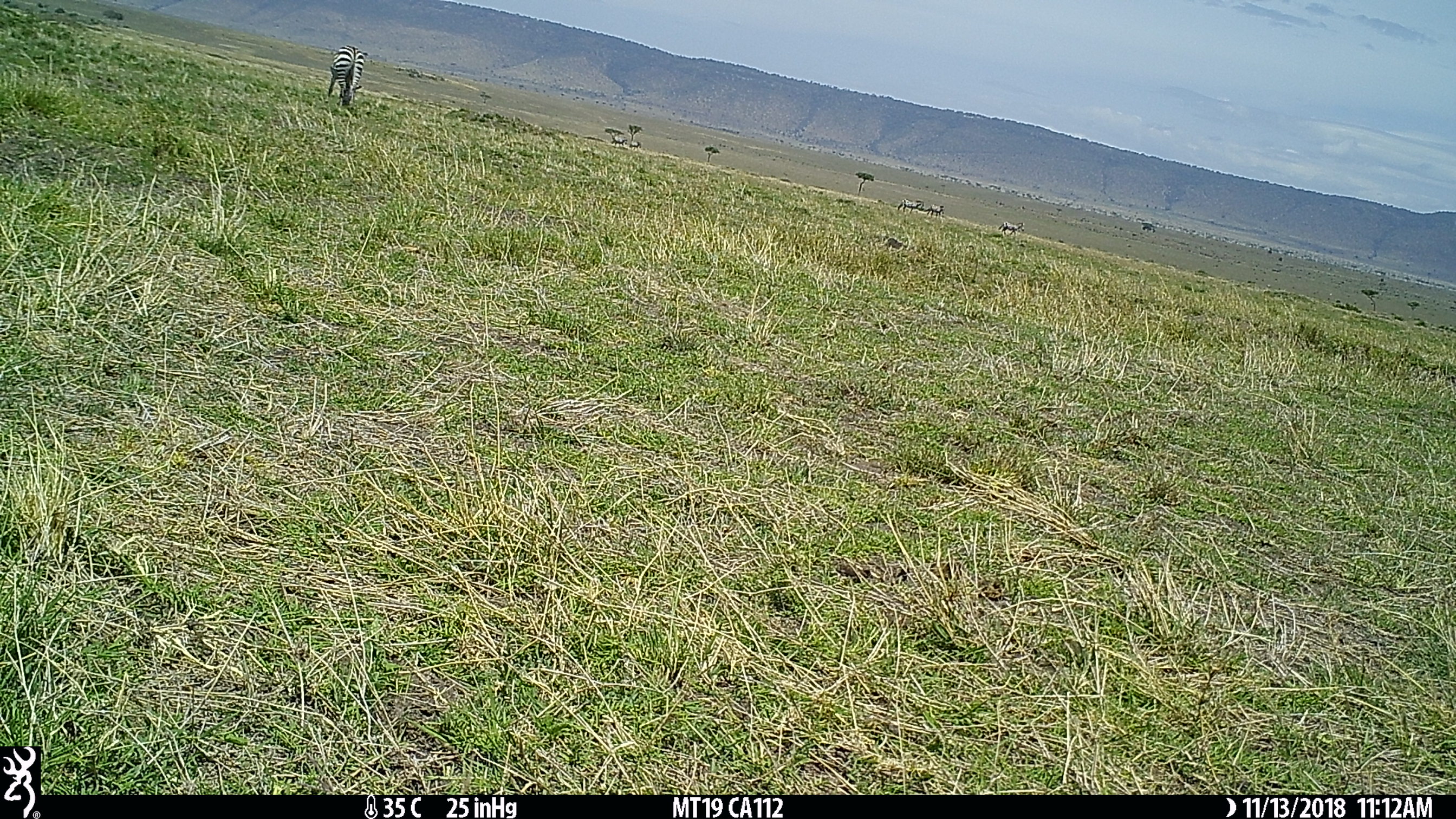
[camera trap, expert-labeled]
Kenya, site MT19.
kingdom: Animalia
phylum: Chordata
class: Mammalia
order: Perissodactyla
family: Equidae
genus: Equus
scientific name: Equus quagga burchellii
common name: burchell's zebra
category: zebra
Zebra (burchell's zebra) (Equus quagga burchellii).